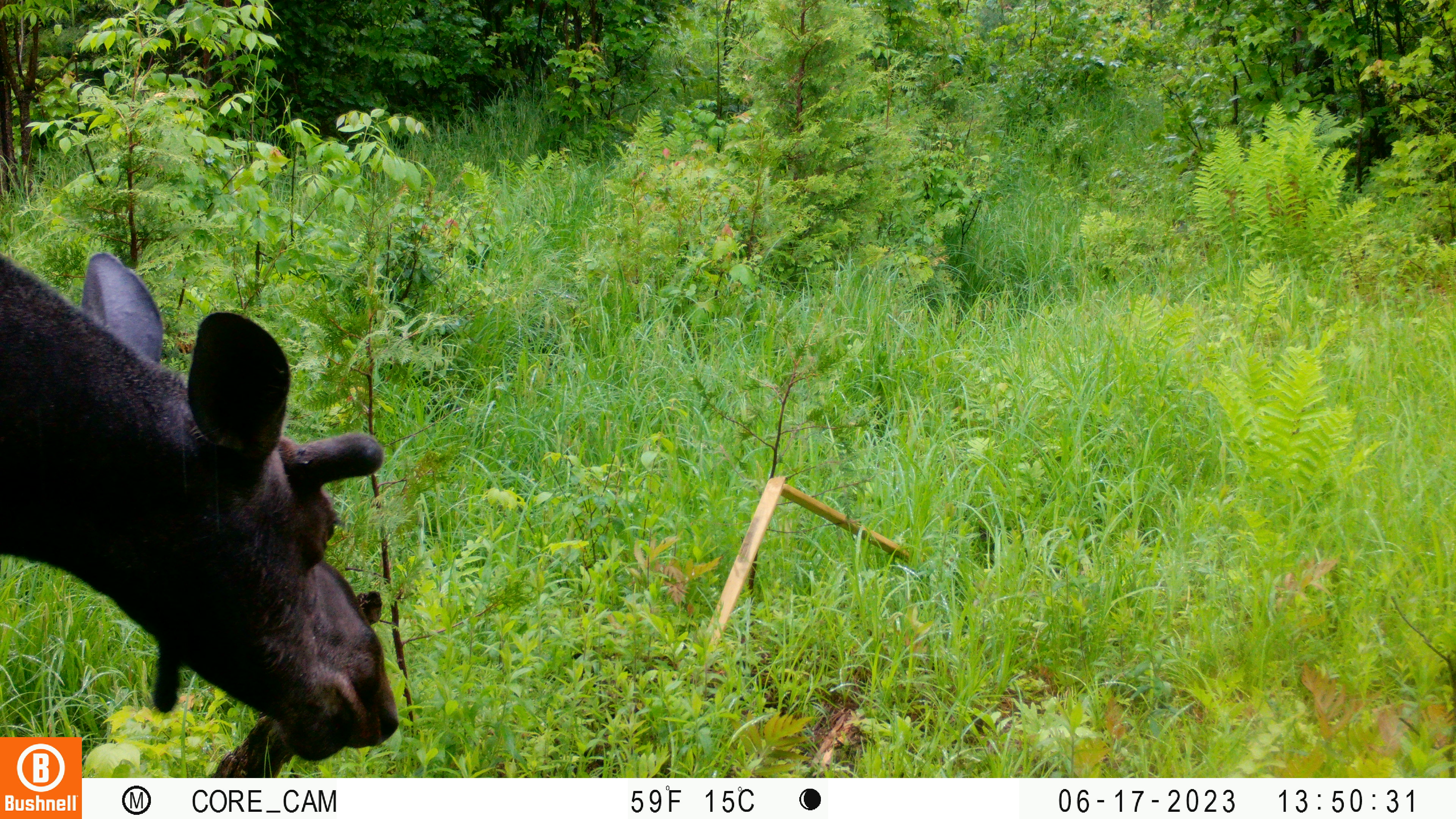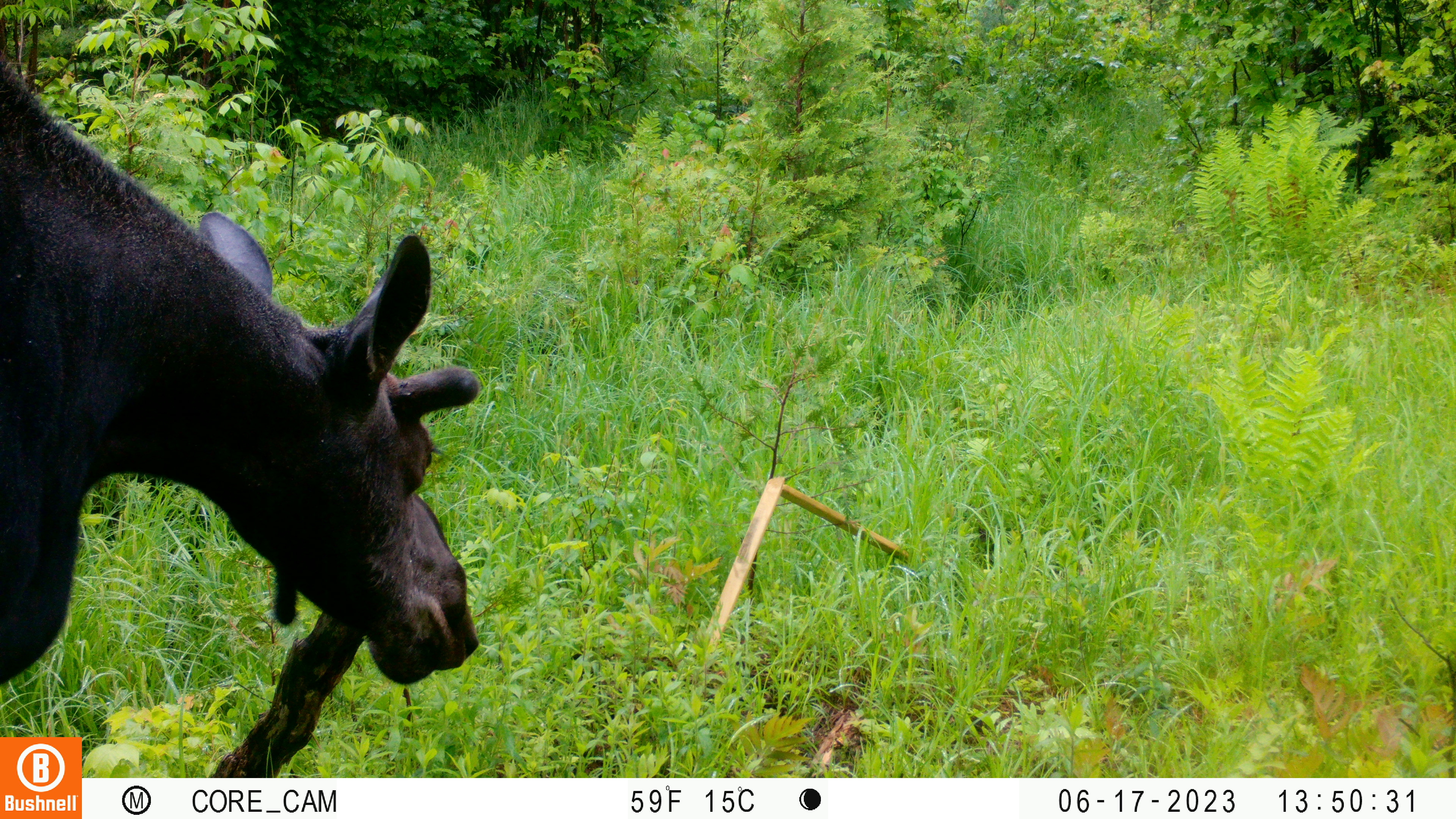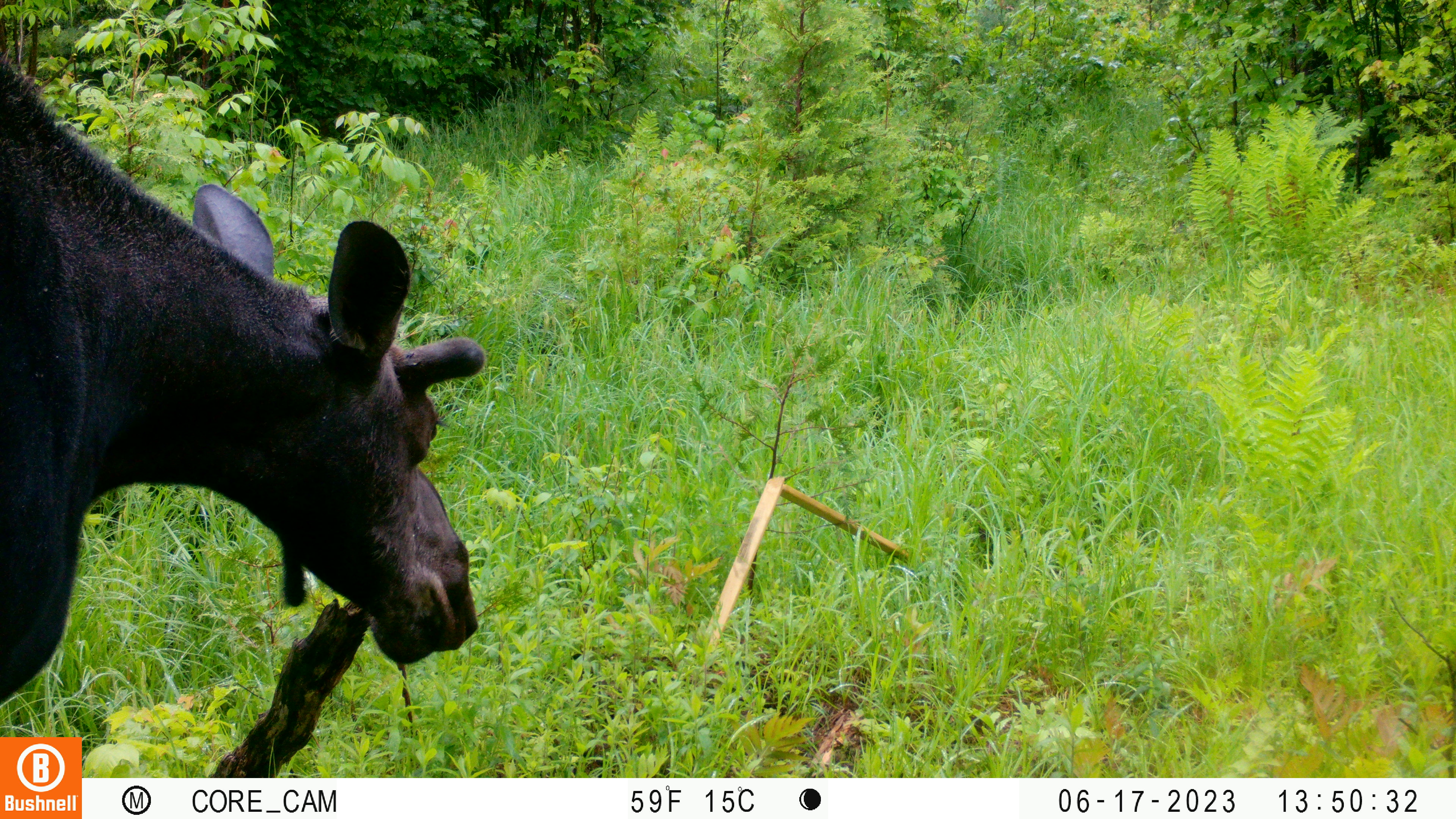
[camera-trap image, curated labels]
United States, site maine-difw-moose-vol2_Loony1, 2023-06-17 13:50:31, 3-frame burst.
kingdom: Animalia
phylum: Chordata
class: Mammalia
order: Artiodactyla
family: Cervidae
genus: Alces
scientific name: Alces alces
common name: moose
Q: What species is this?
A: Moose (Alces alces).